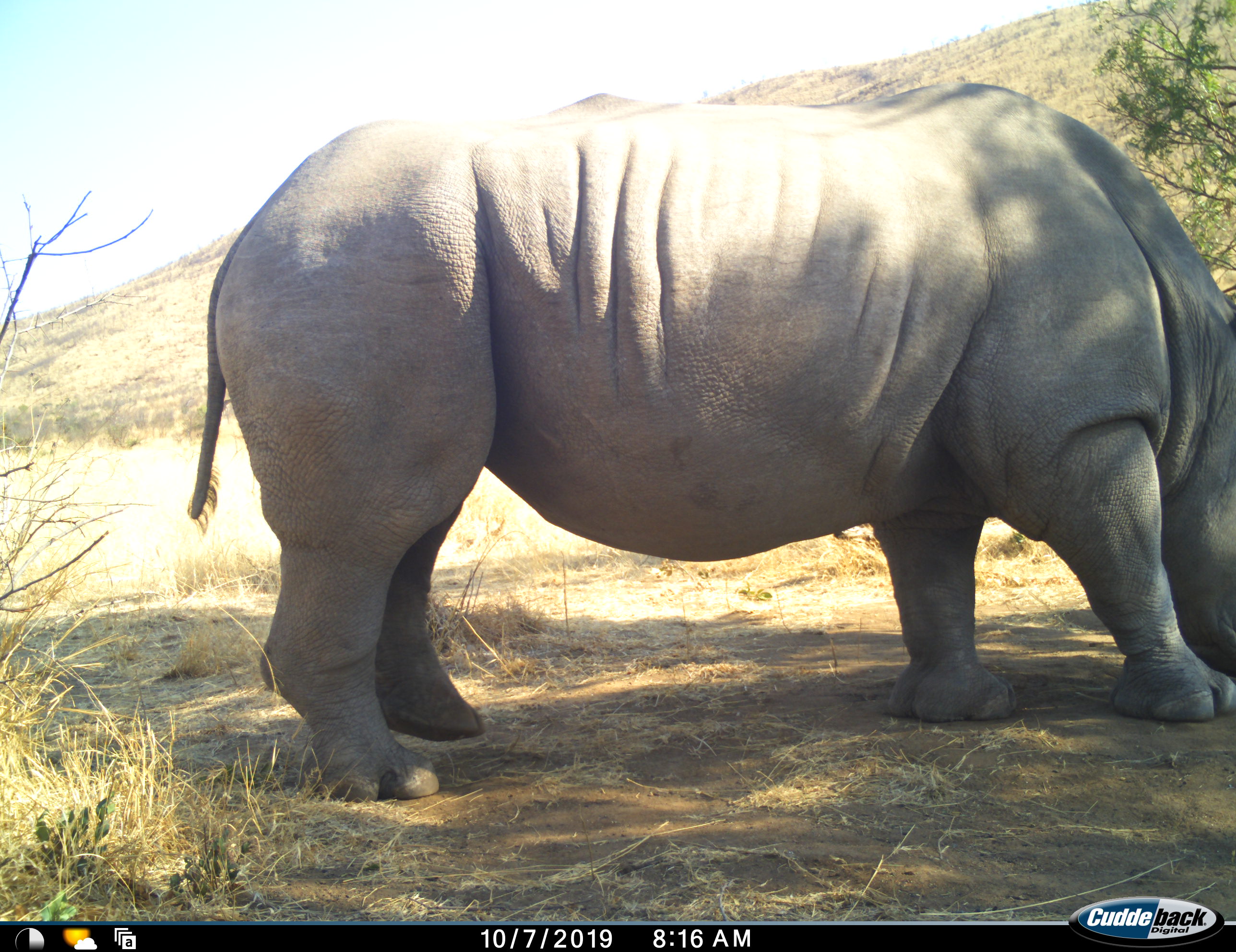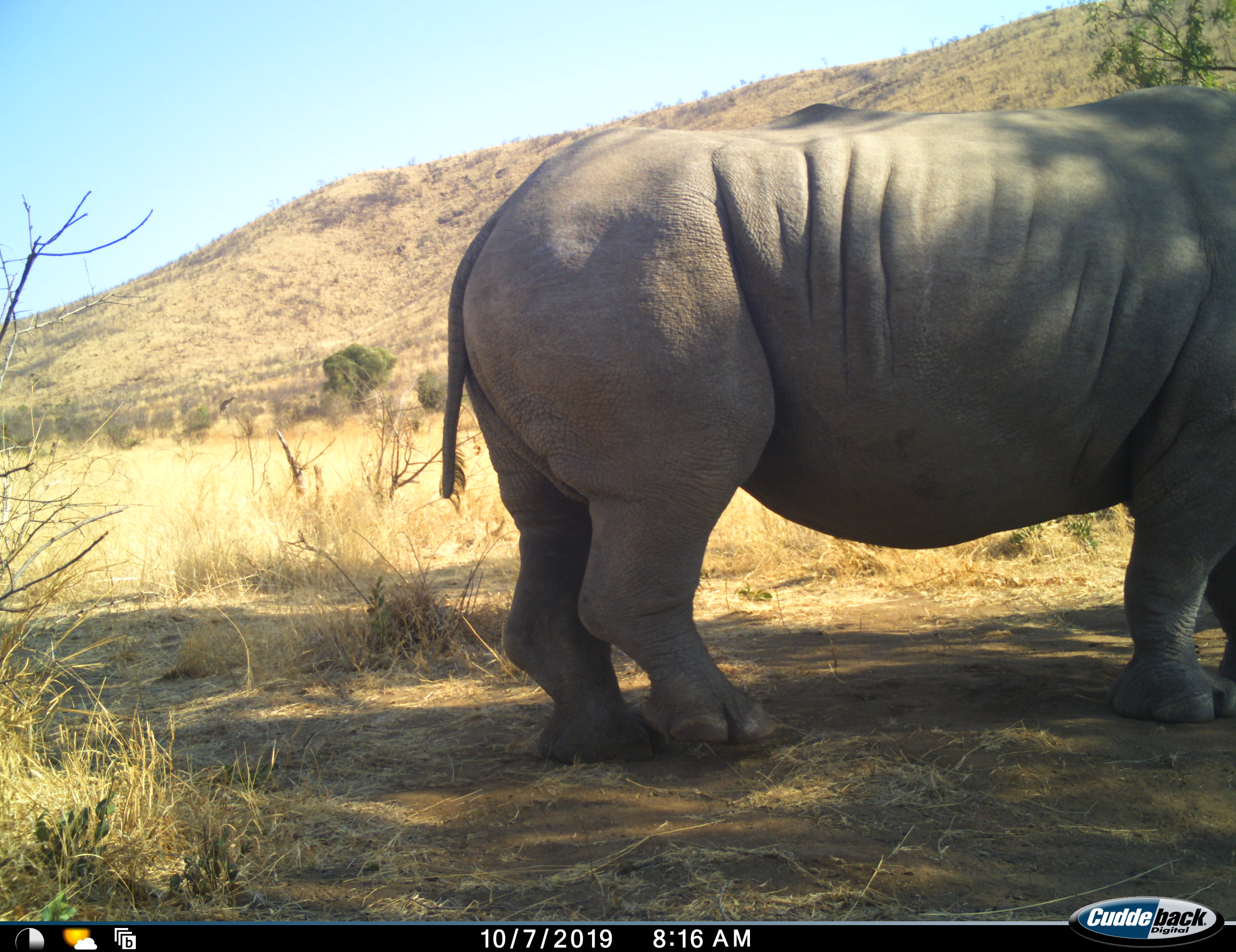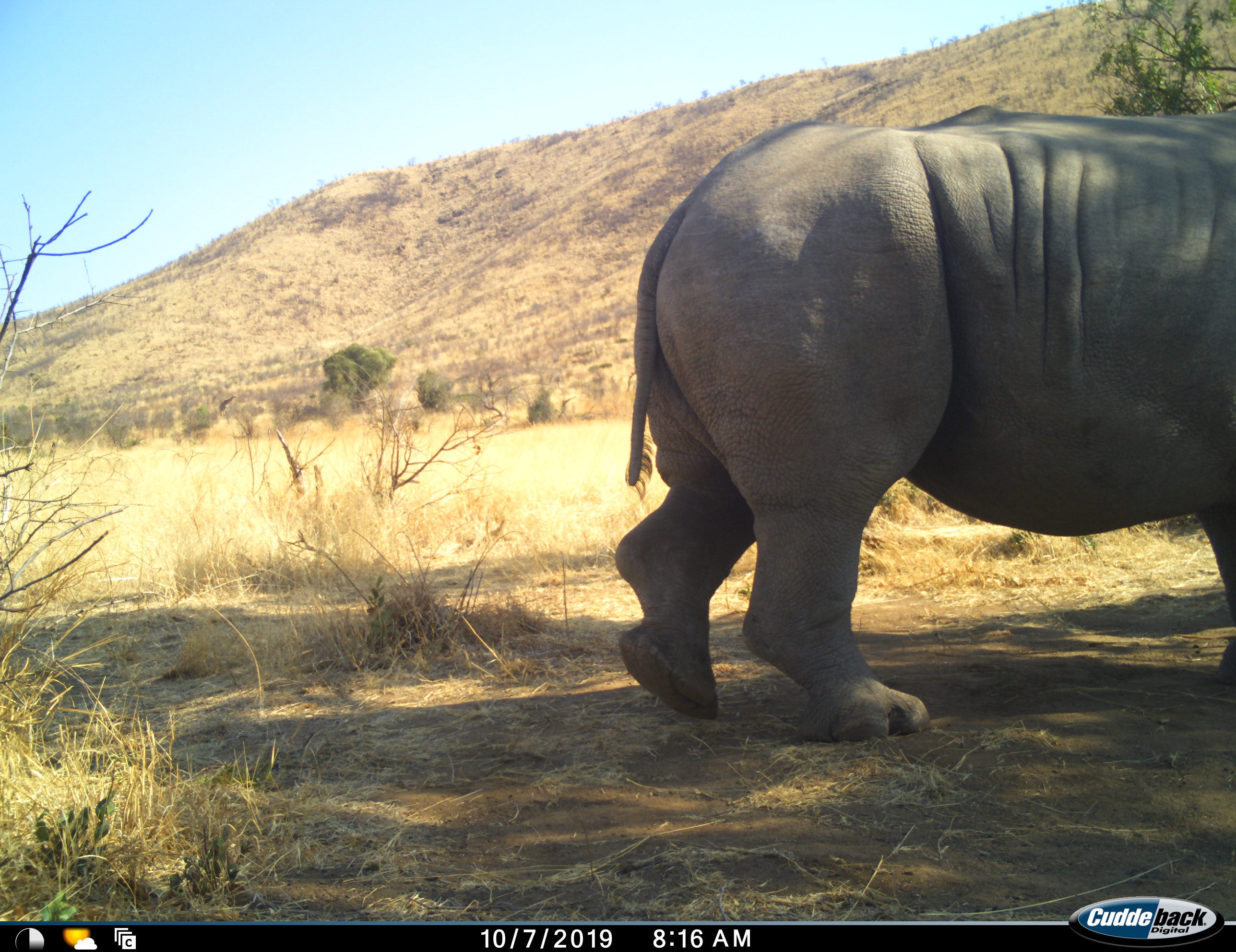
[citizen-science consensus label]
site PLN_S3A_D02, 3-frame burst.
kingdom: Animalia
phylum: Chordata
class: Mammalia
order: Perissodactyla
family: Rhinocerotidae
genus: Ceratotherium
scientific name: Ceratotherium simum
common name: white rhinoceros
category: rhinoceroswhite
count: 1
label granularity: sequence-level